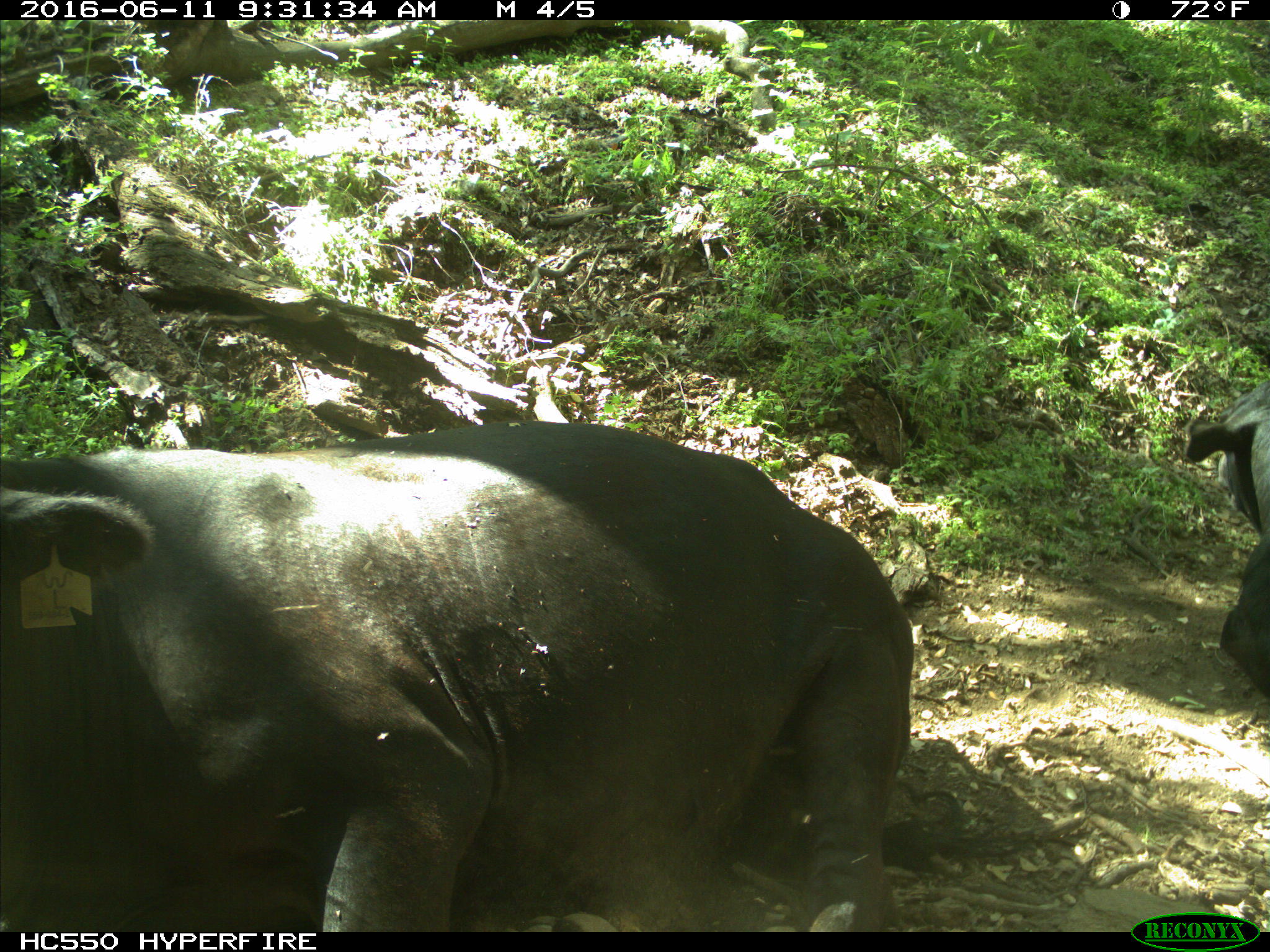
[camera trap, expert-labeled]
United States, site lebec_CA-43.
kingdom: Animalia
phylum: Chordata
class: Mammalia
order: Artiodactyla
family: Bovidae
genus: Bos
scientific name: Bos taurus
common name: domestic cow